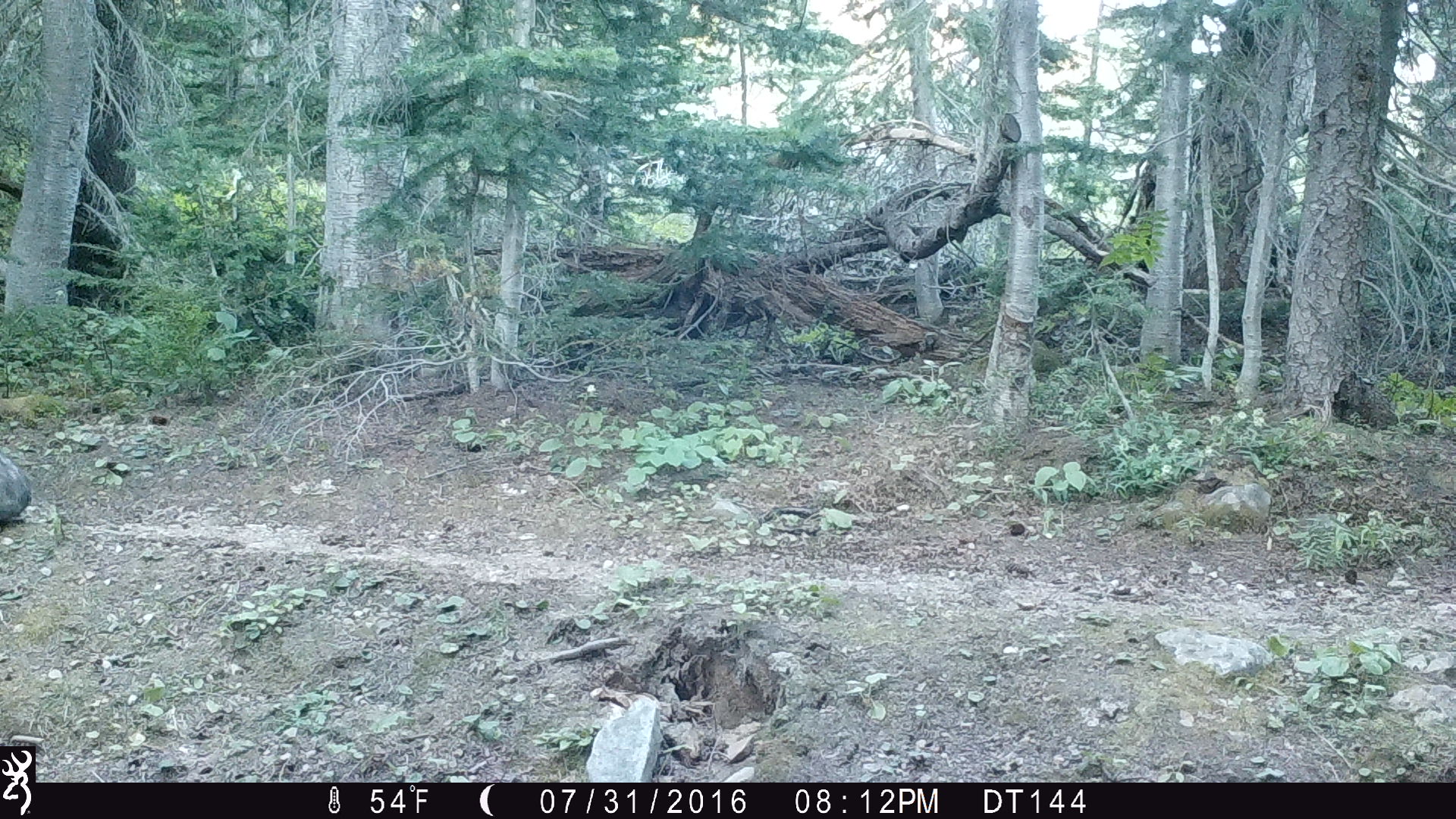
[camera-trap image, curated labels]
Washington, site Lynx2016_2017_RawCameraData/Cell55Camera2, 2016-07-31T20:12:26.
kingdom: Animalia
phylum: Chordata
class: Mammalia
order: Lagomorpha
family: Leporidae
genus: Lepus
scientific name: Lepus americanus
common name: snowshoe hare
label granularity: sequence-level